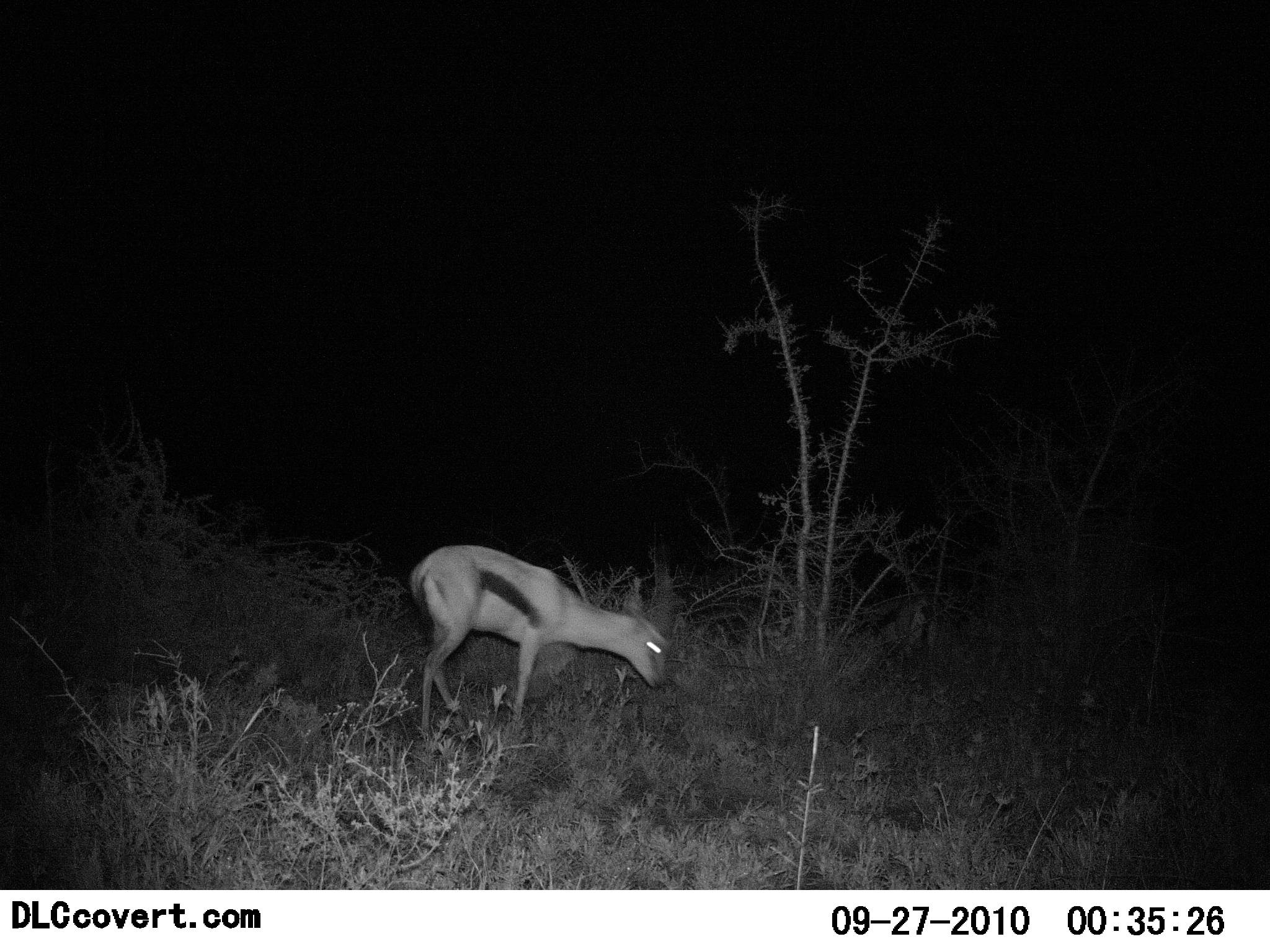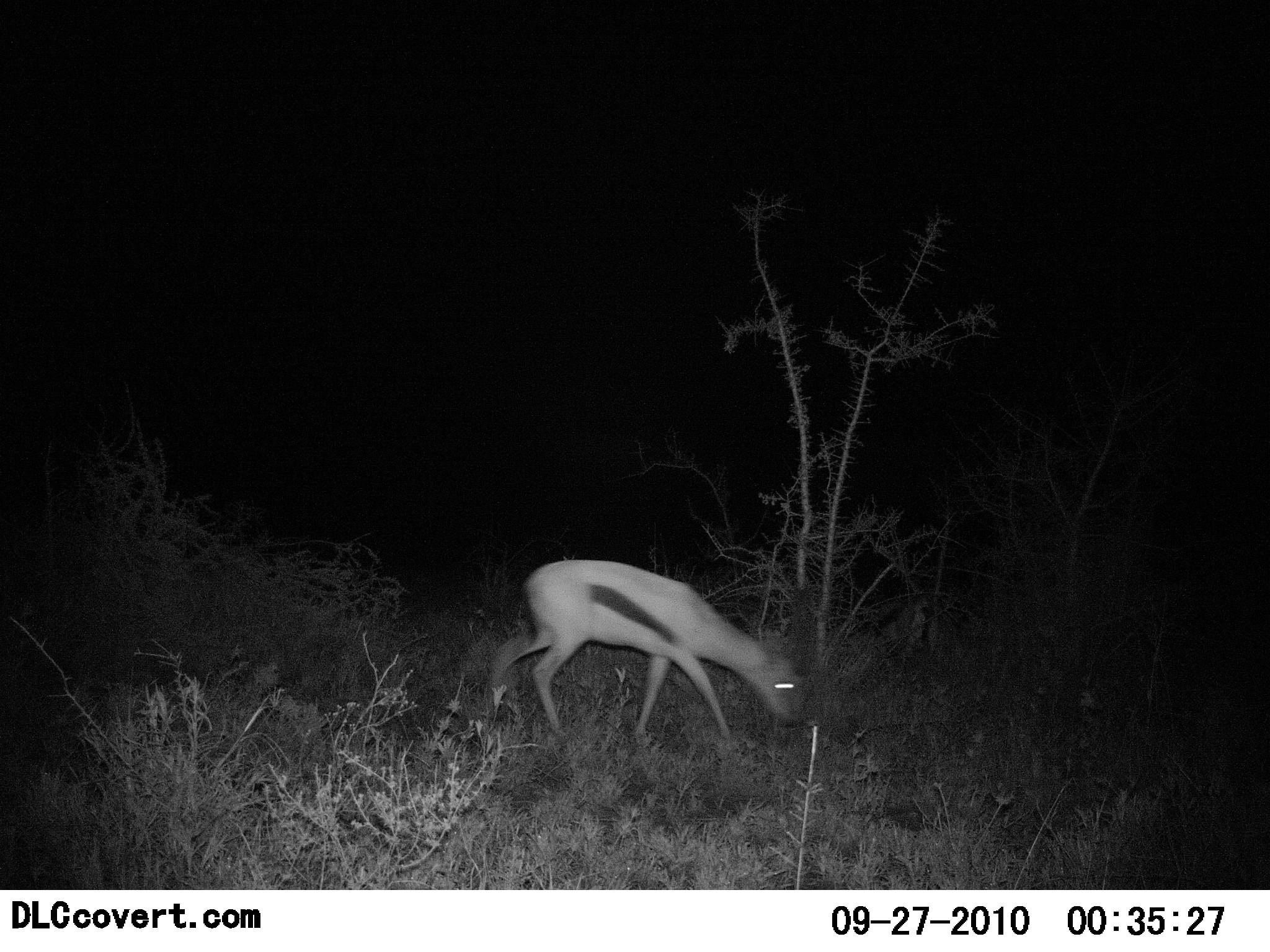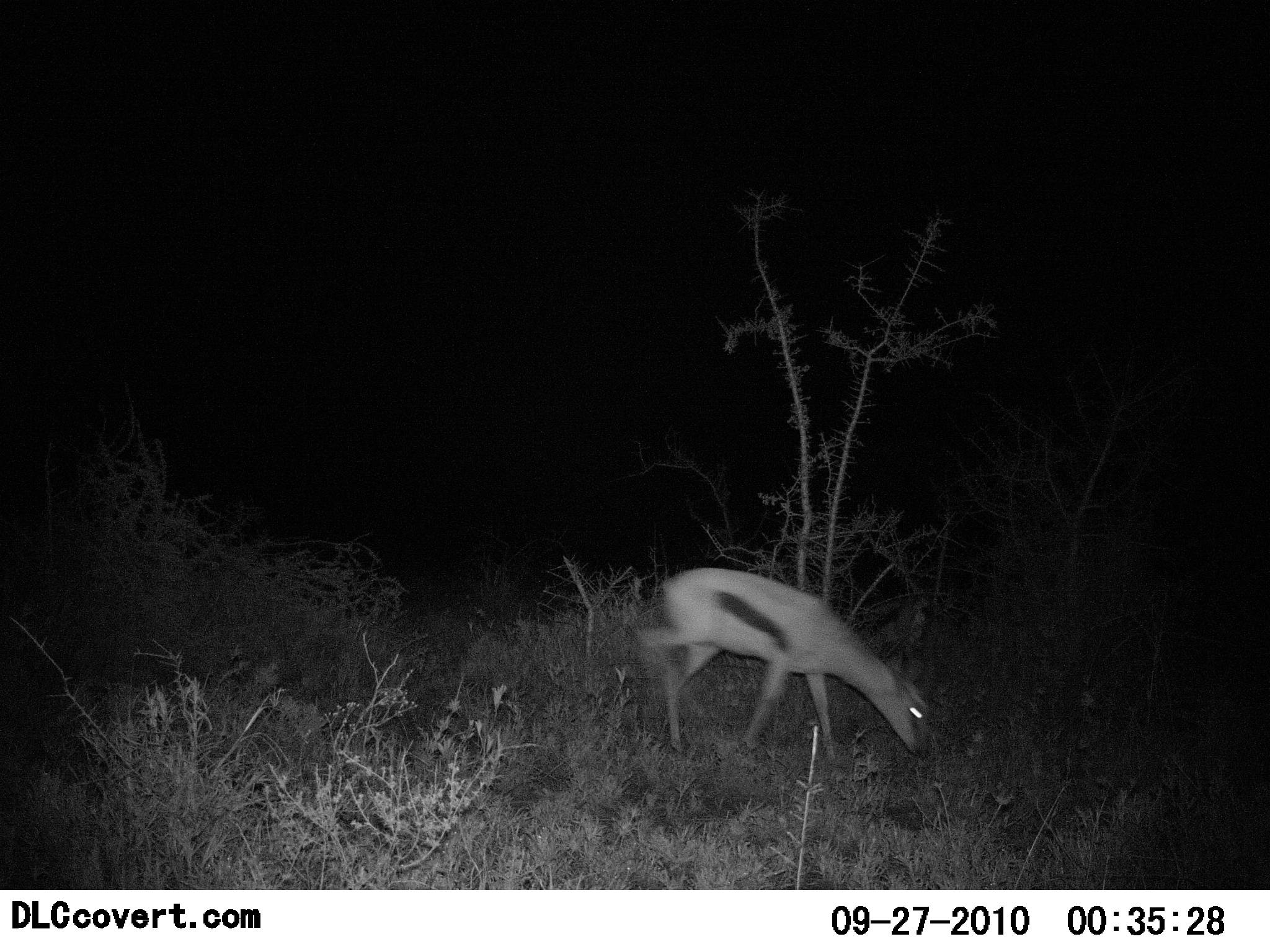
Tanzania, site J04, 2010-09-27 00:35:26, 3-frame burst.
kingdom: Animalia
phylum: Chordata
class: Mammalia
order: Artiodactyla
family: Bovidae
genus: Eudorcas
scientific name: Eudorcas thomsonii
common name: thomson's gazelle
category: gazellethomsons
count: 1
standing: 0%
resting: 0%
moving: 54%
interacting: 0%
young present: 0%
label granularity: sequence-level